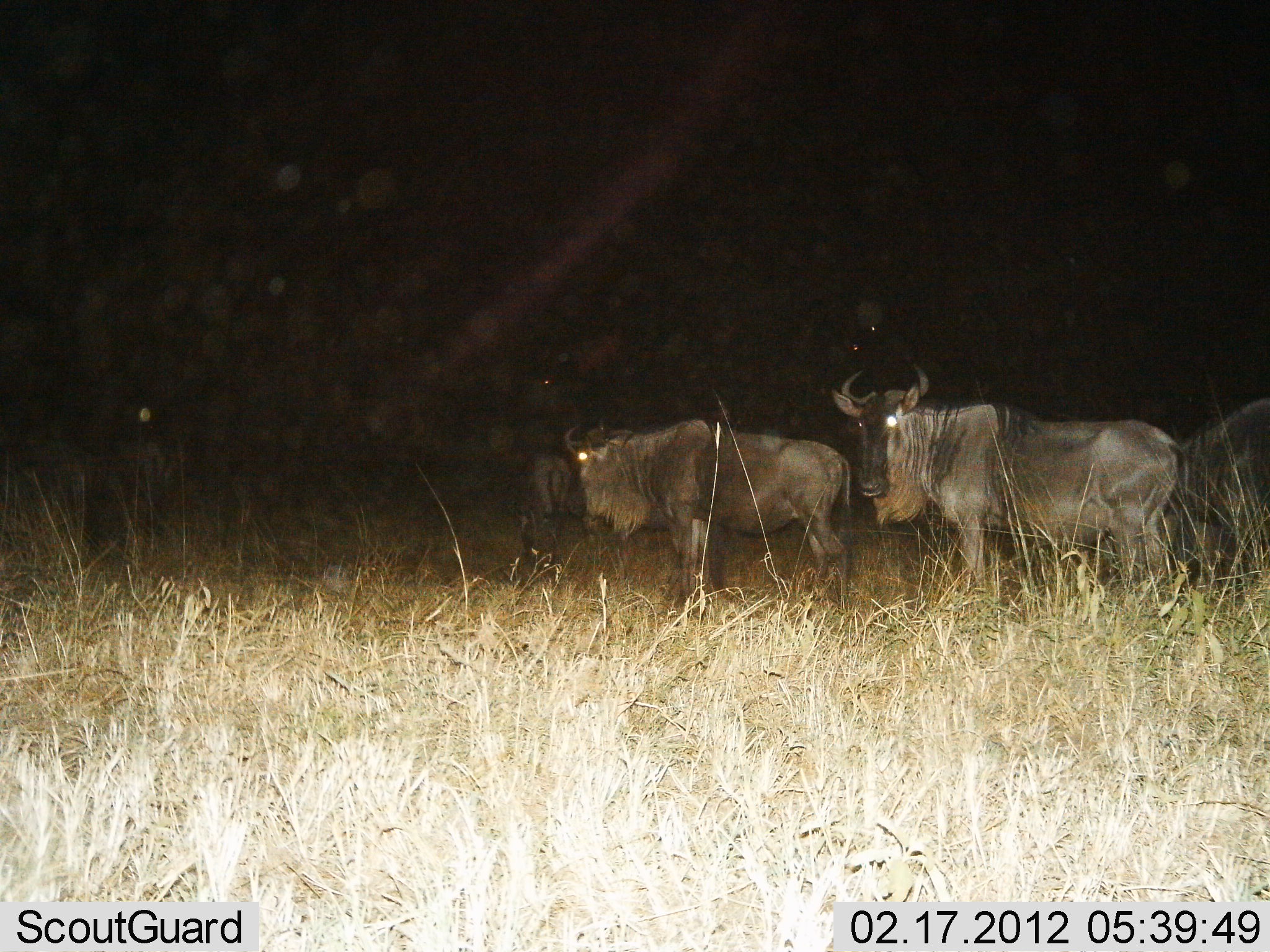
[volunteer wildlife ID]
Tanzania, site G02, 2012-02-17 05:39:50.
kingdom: Animalia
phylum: Chordata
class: Mammalia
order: Artiodactyla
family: Bovidae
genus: Connochaetes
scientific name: Connochaetes taurinus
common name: blue wildebeest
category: wildebeest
Wildebeest (blue wildebeest) (Connochaetes taurinus), count 4. Behavior (volunteer vote fractions): standing 88%, resting 0%, moving 12%, interacting 0%. Young present (vote fraction): 0%. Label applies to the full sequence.